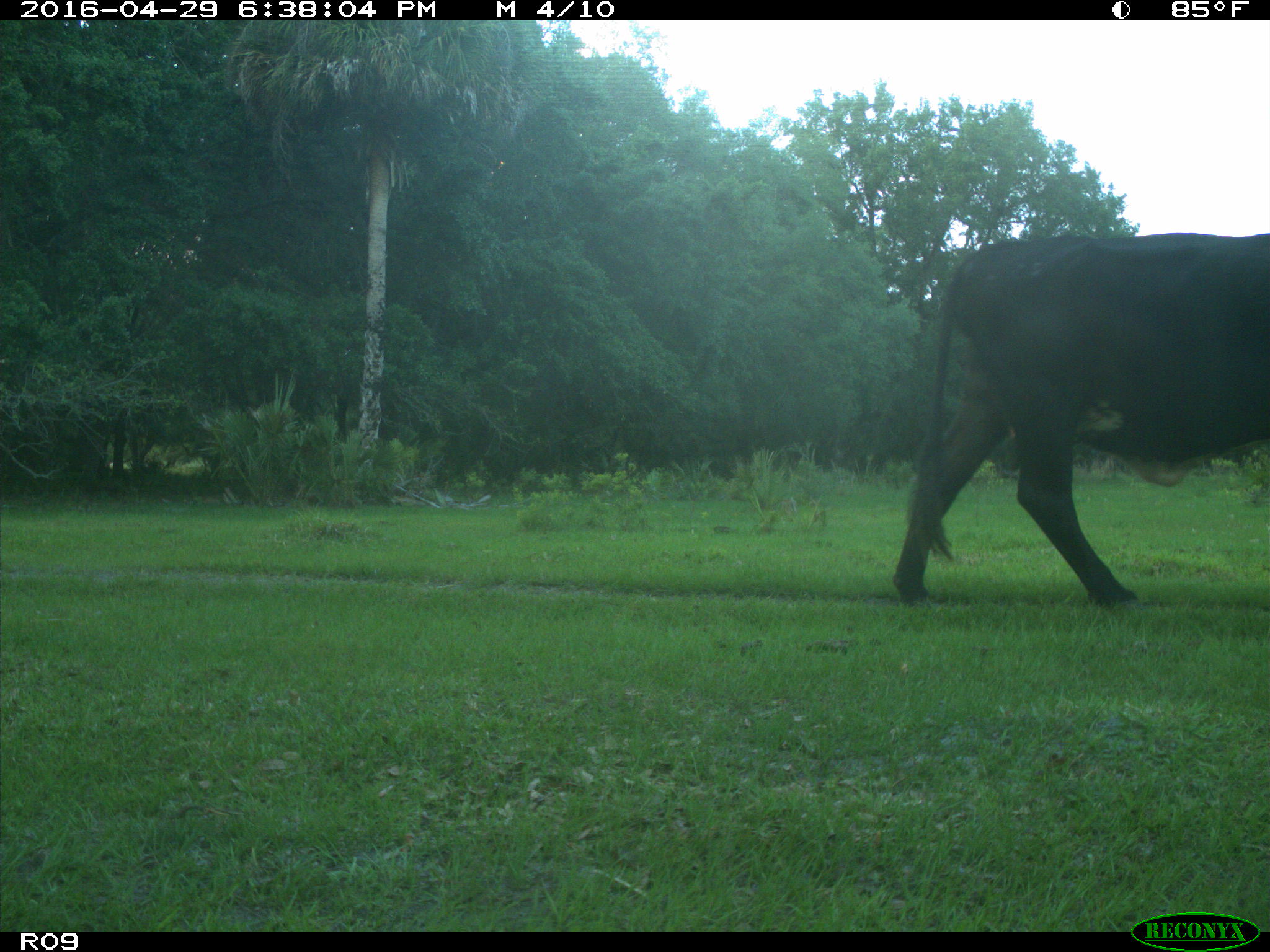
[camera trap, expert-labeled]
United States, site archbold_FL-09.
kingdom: Animalia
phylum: Chordata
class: Mammalia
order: Artiodactyla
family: Bovidae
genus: Bos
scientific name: Bos taurus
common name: domestic cow